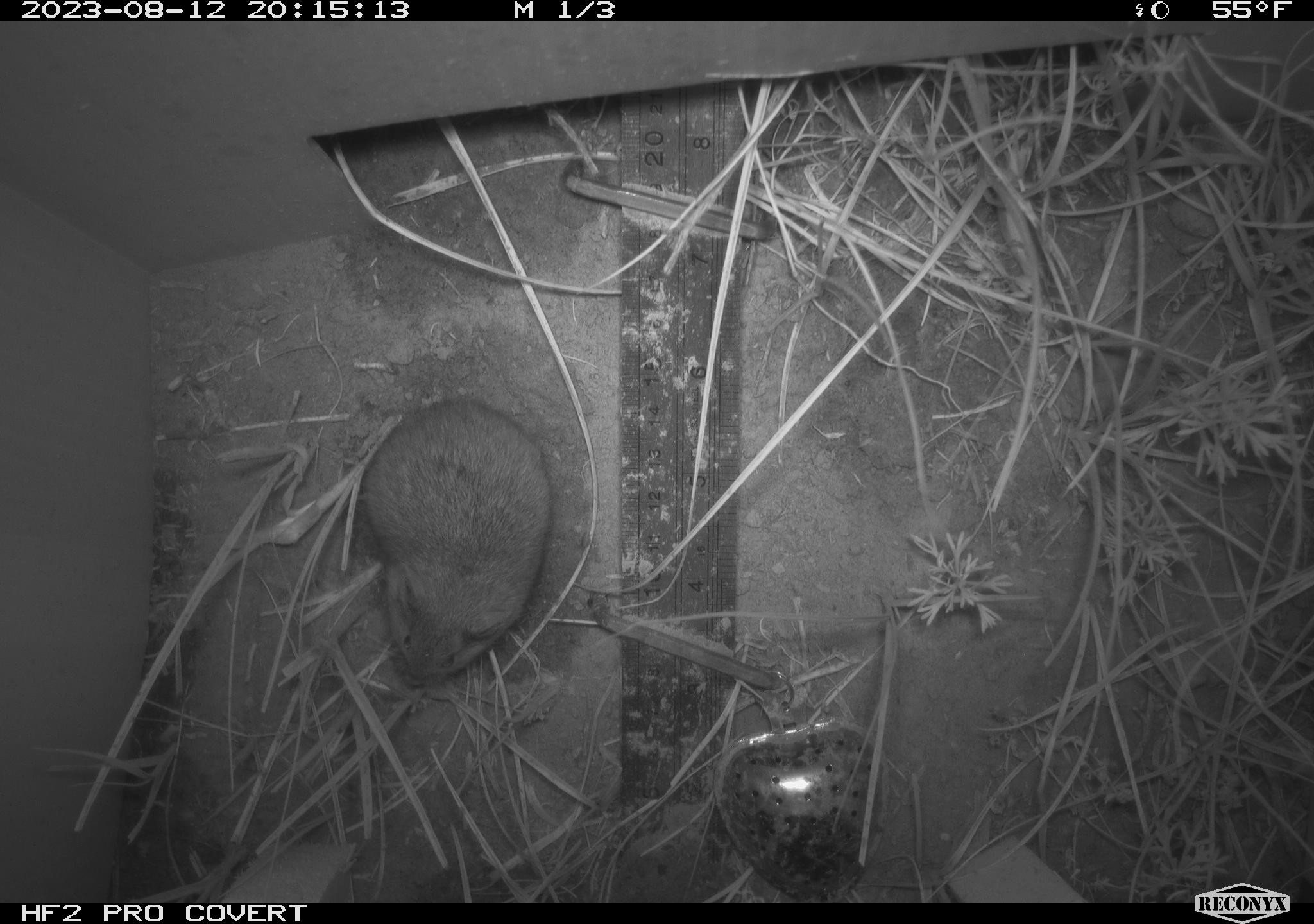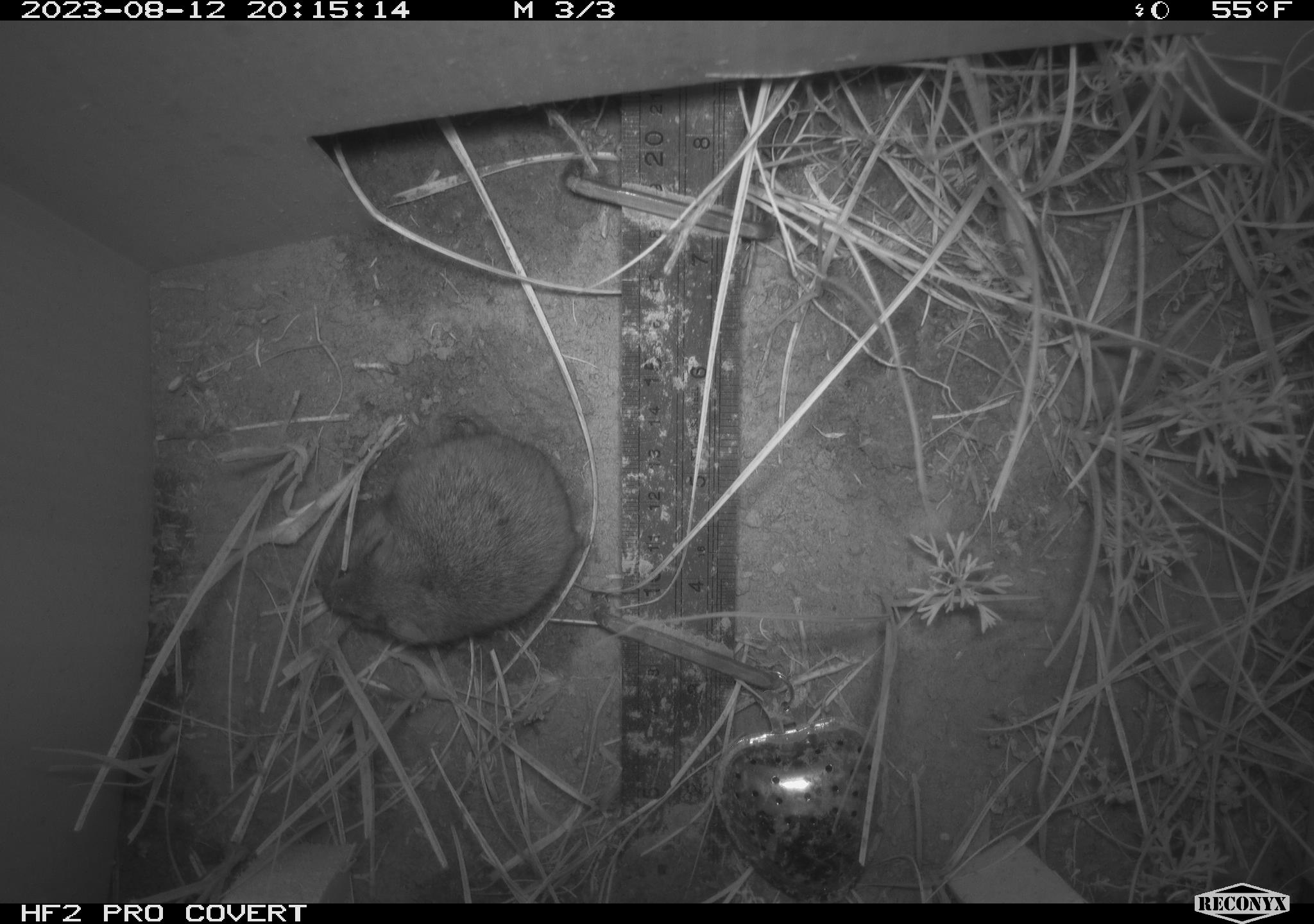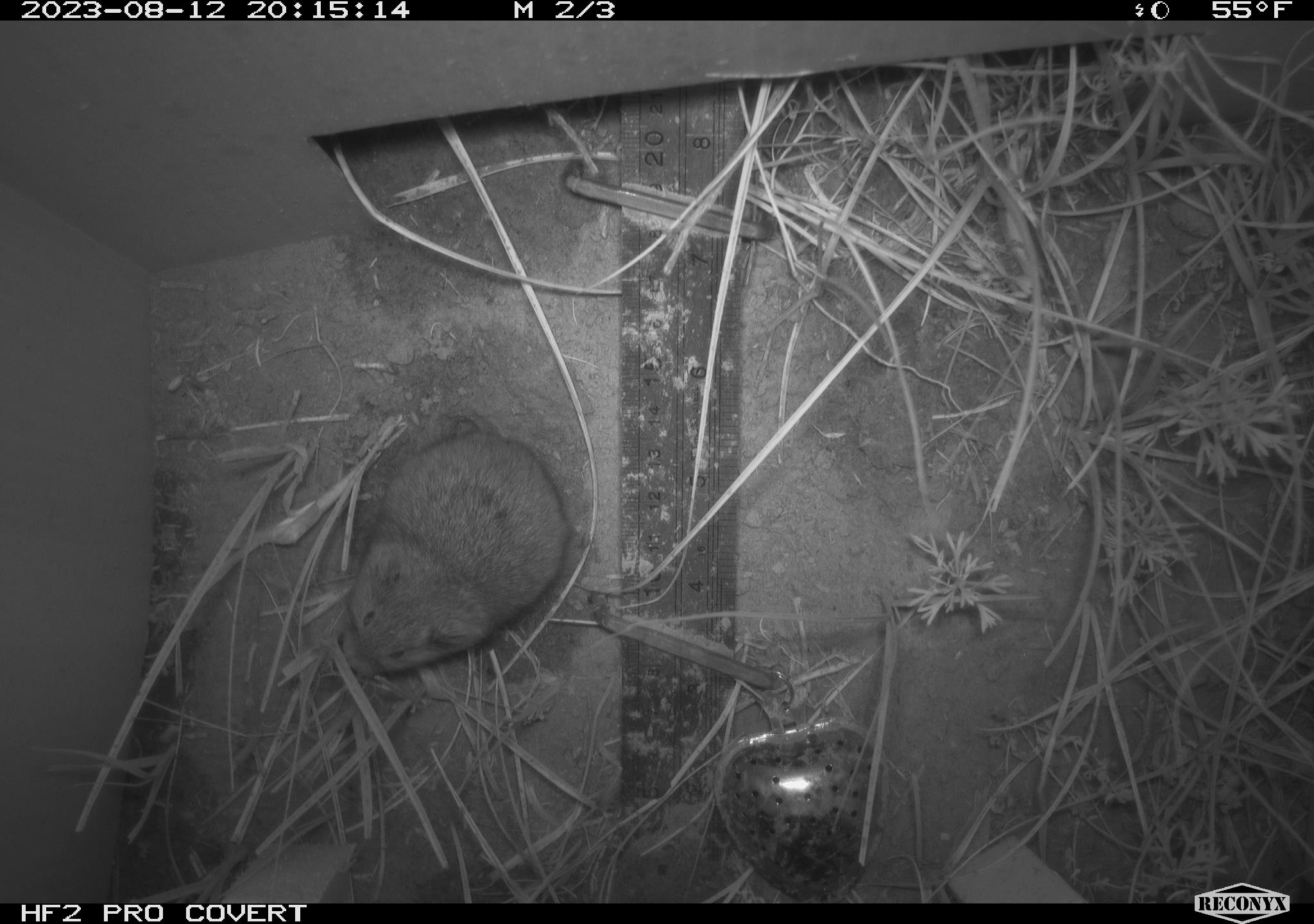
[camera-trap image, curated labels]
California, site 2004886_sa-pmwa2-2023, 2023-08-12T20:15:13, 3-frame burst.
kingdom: Animalia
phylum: Chordata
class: Mammalia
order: Rodentia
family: Cricetidae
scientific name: Cricetidae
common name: hamsters, voles, lemmings, and allies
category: cricetidae family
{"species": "cricetidae family (hamsters, voles, lemmings, and allies) (Cricetidae)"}